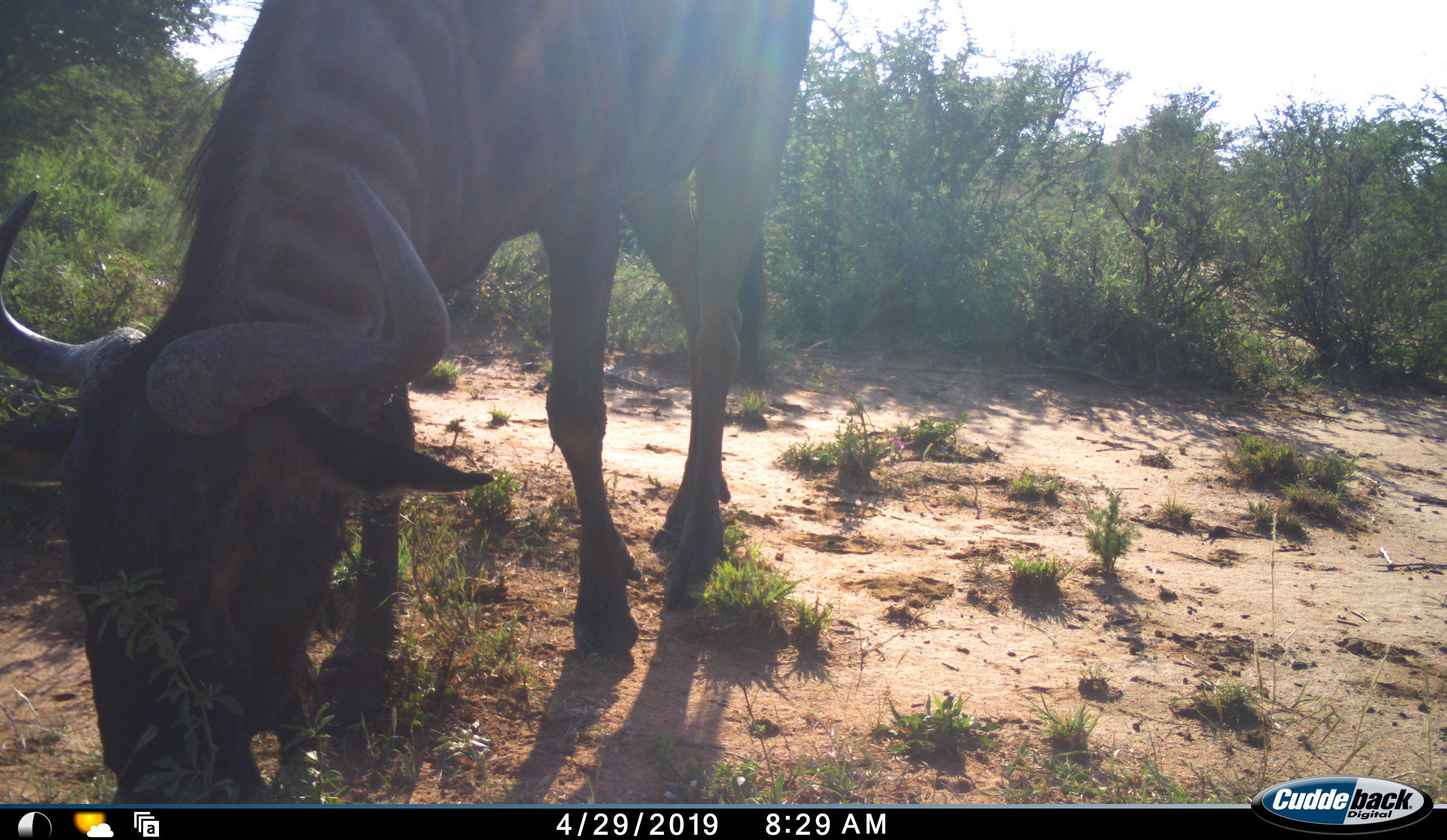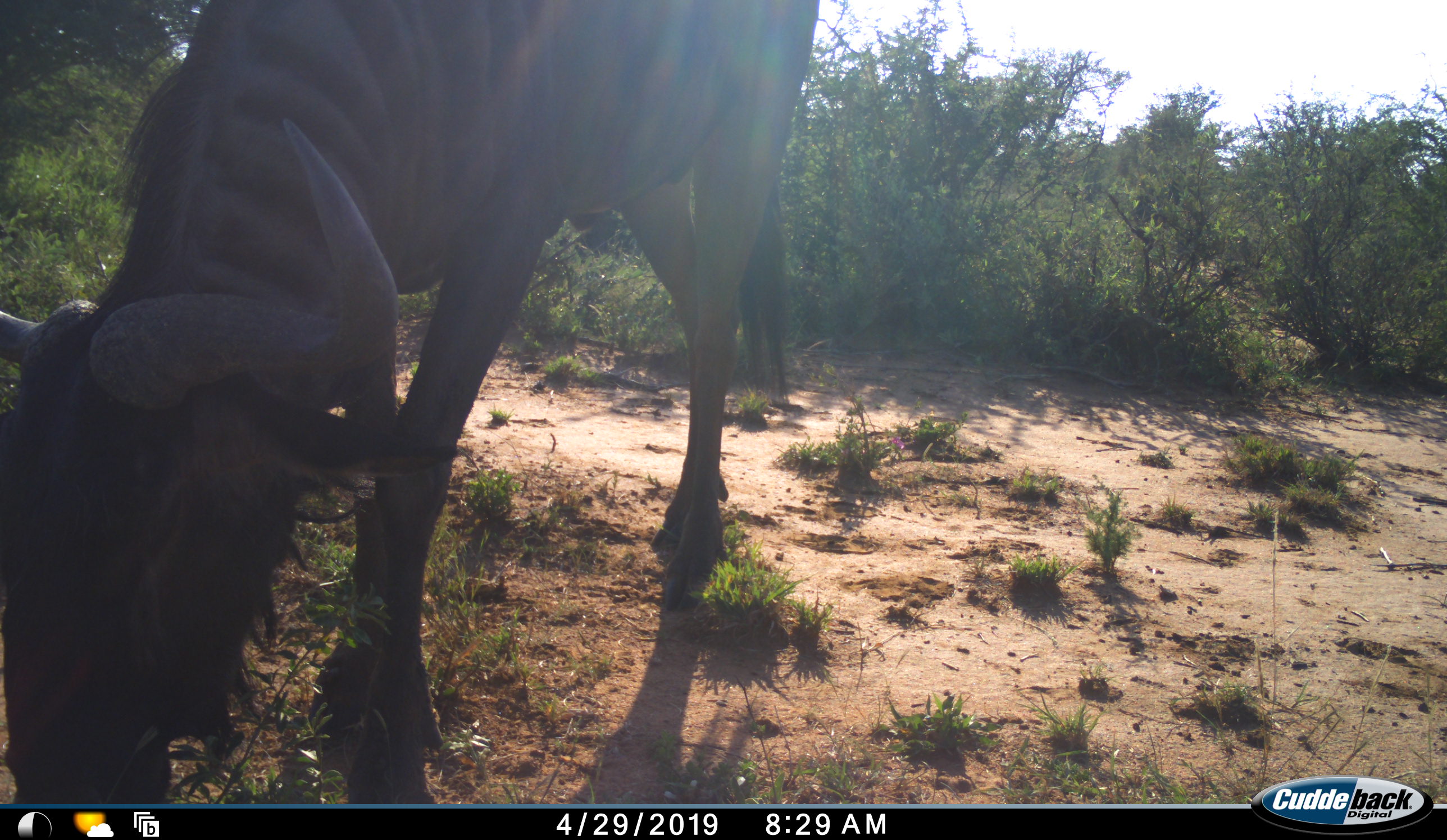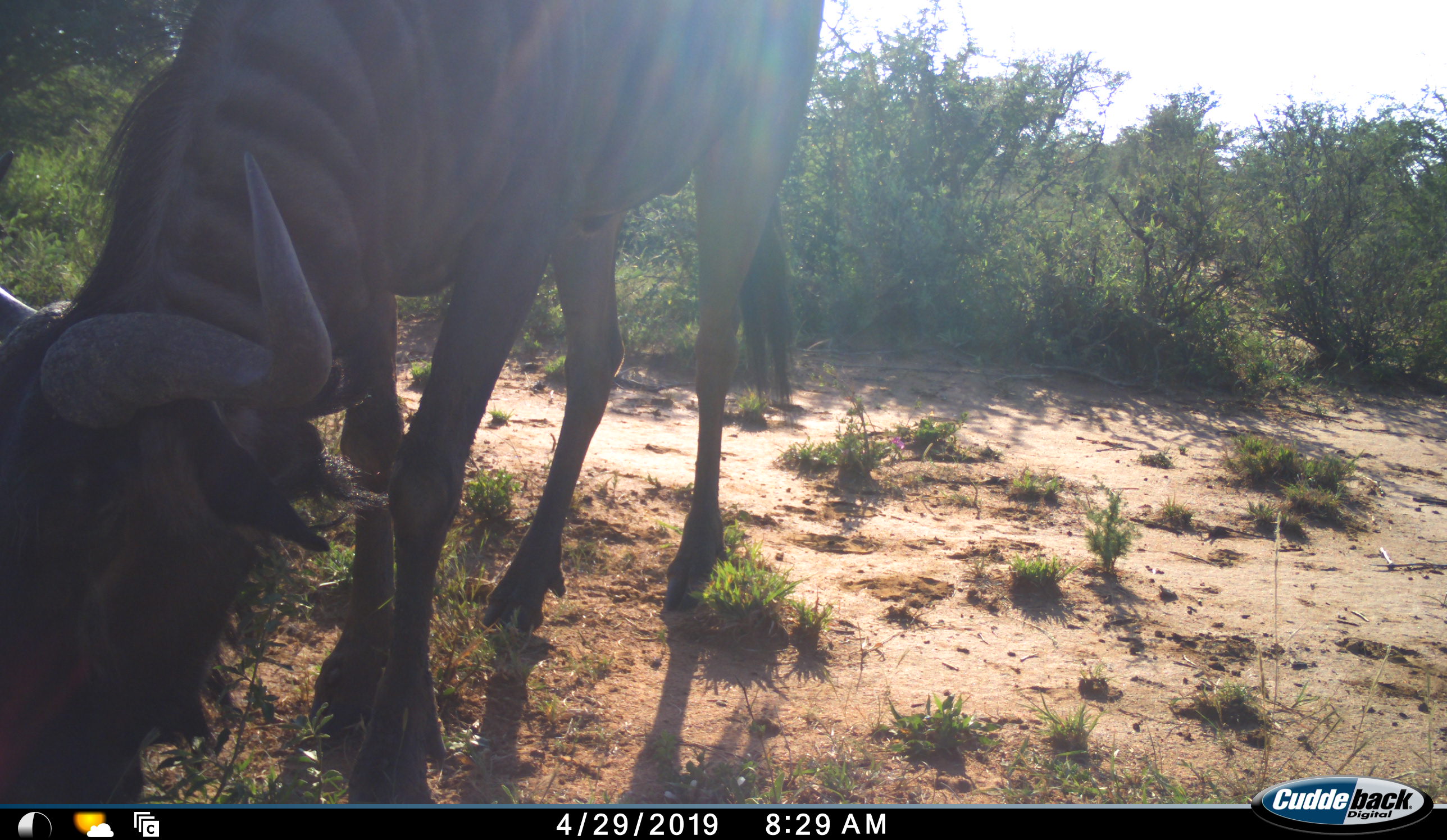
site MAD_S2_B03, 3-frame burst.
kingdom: Animalia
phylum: Chordata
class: Mammalia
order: Artiodactyla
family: Bovidae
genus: Connochaetes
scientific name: Connochaetes taurinus taurinus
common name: blue wildebeest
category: wildebeestblue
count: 1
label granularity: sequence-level